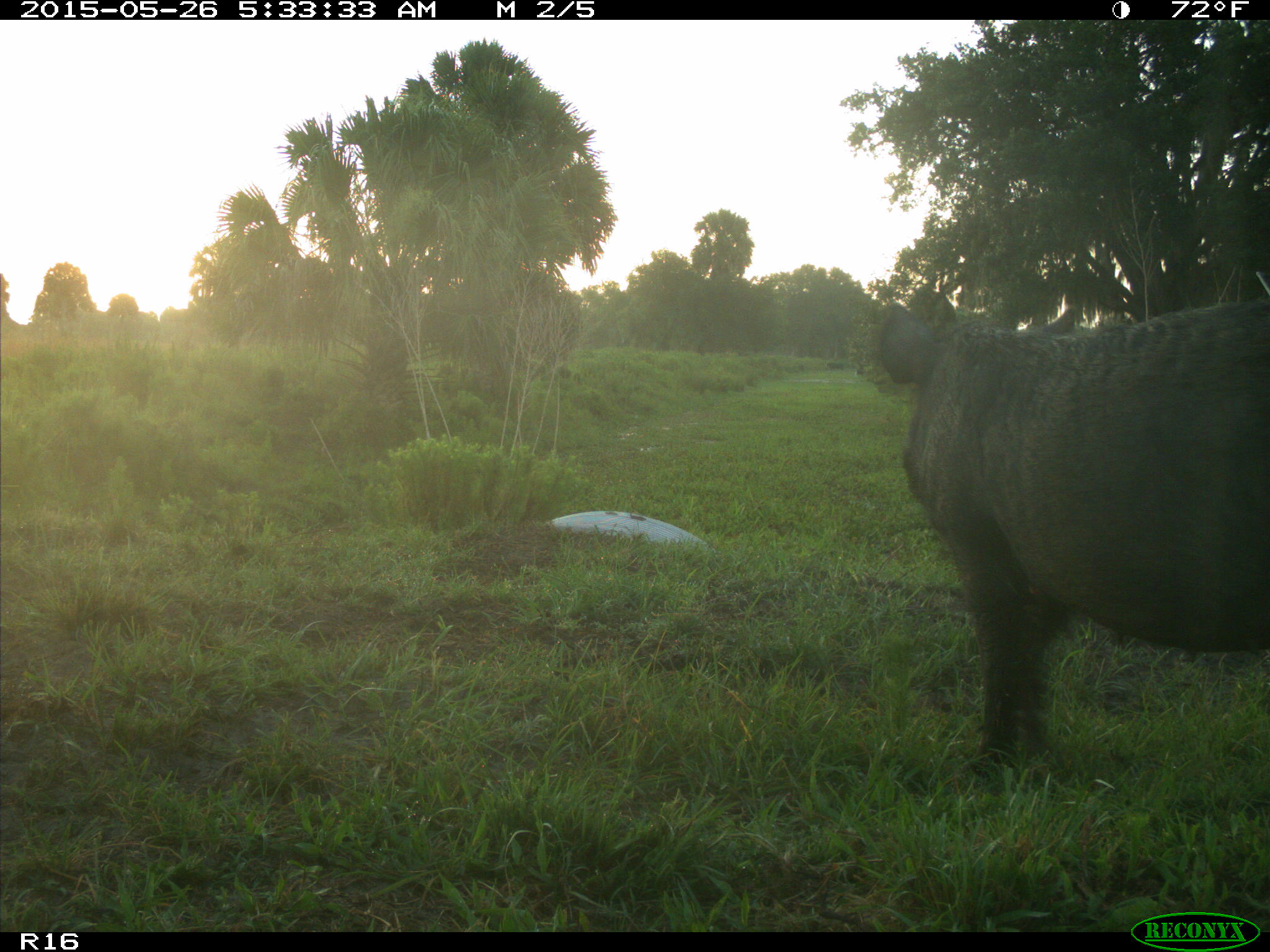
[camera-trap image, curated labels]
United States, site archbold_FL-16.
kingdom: Animalia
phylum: Chordata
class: Mammalia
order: Artiodactyla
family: Suidae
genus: Sus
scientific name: Sus scrofa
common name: wild boar